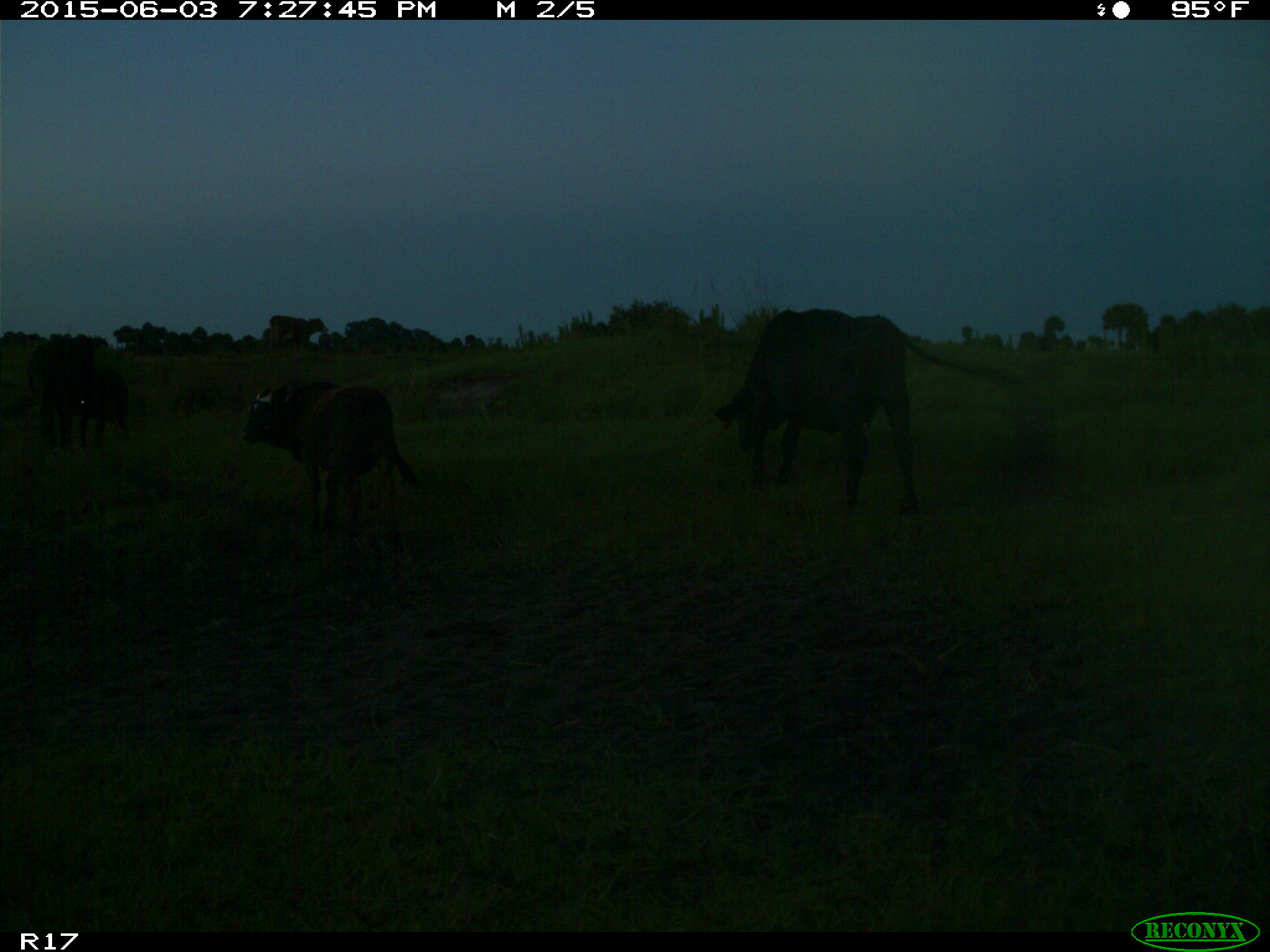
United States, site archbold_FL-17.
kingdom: Animalia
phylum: Chordata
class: Mammalia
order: Artiodactyla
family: Bovidae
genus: Bos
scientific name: Bos taurus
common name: domestic cow